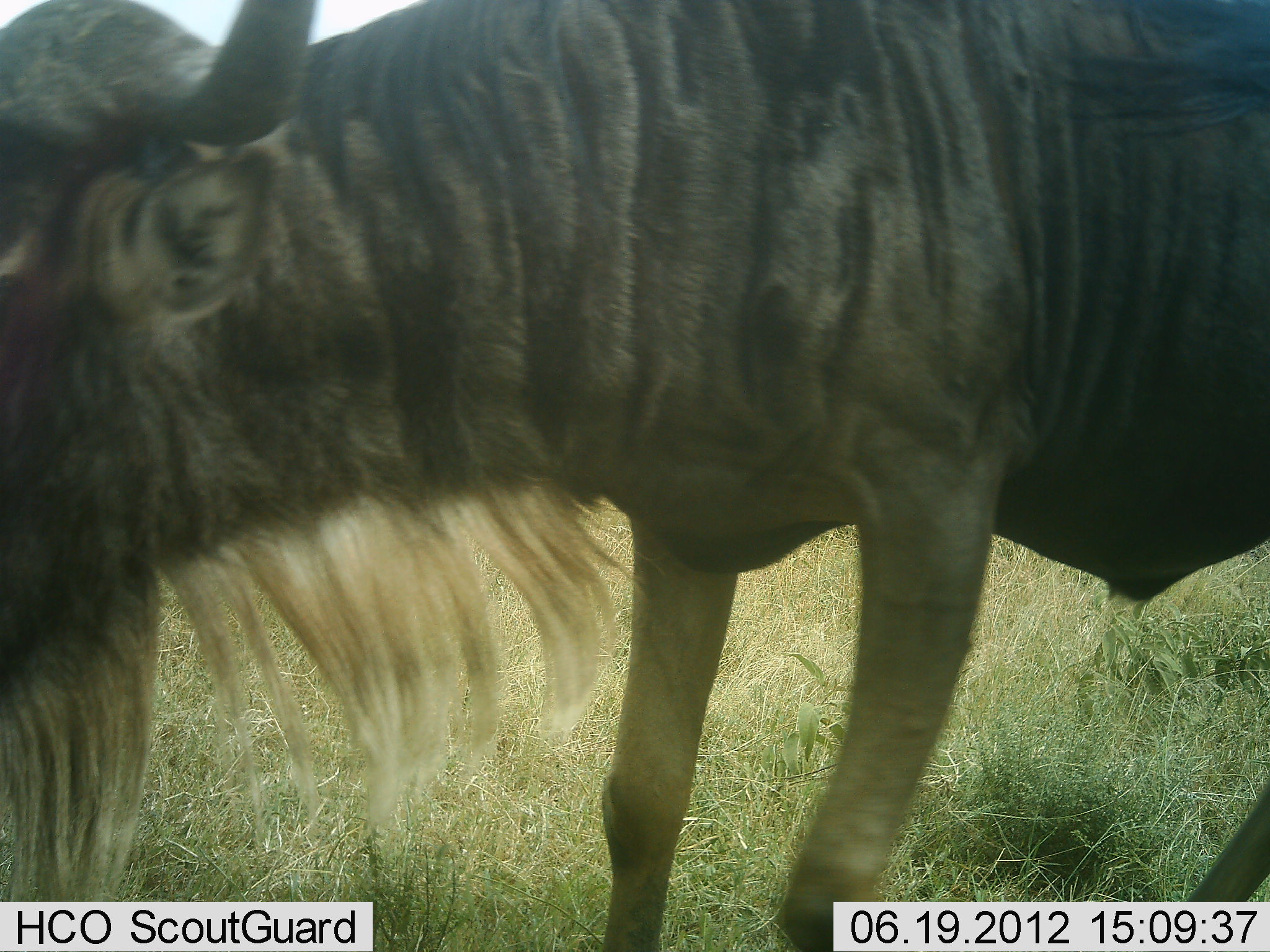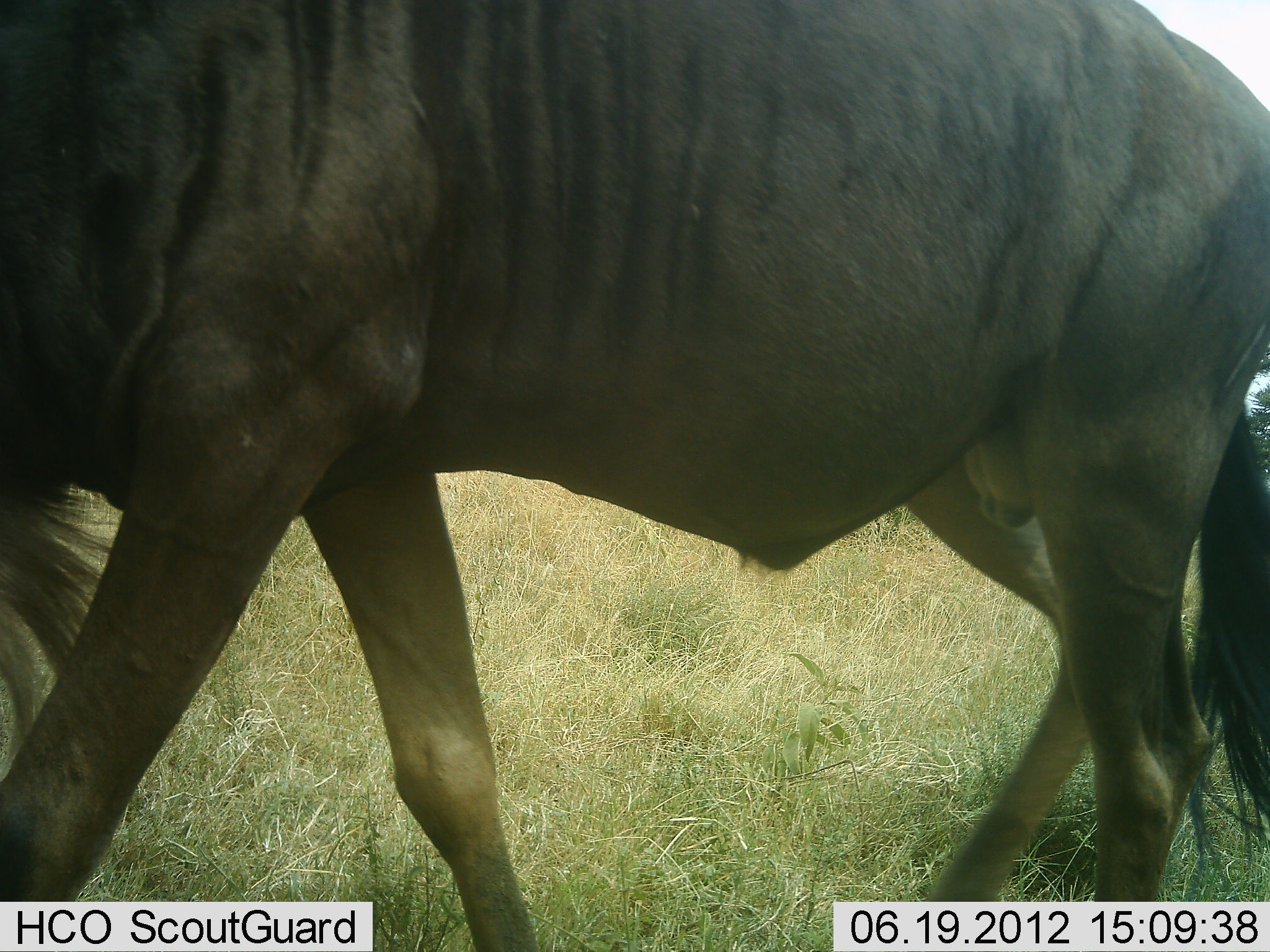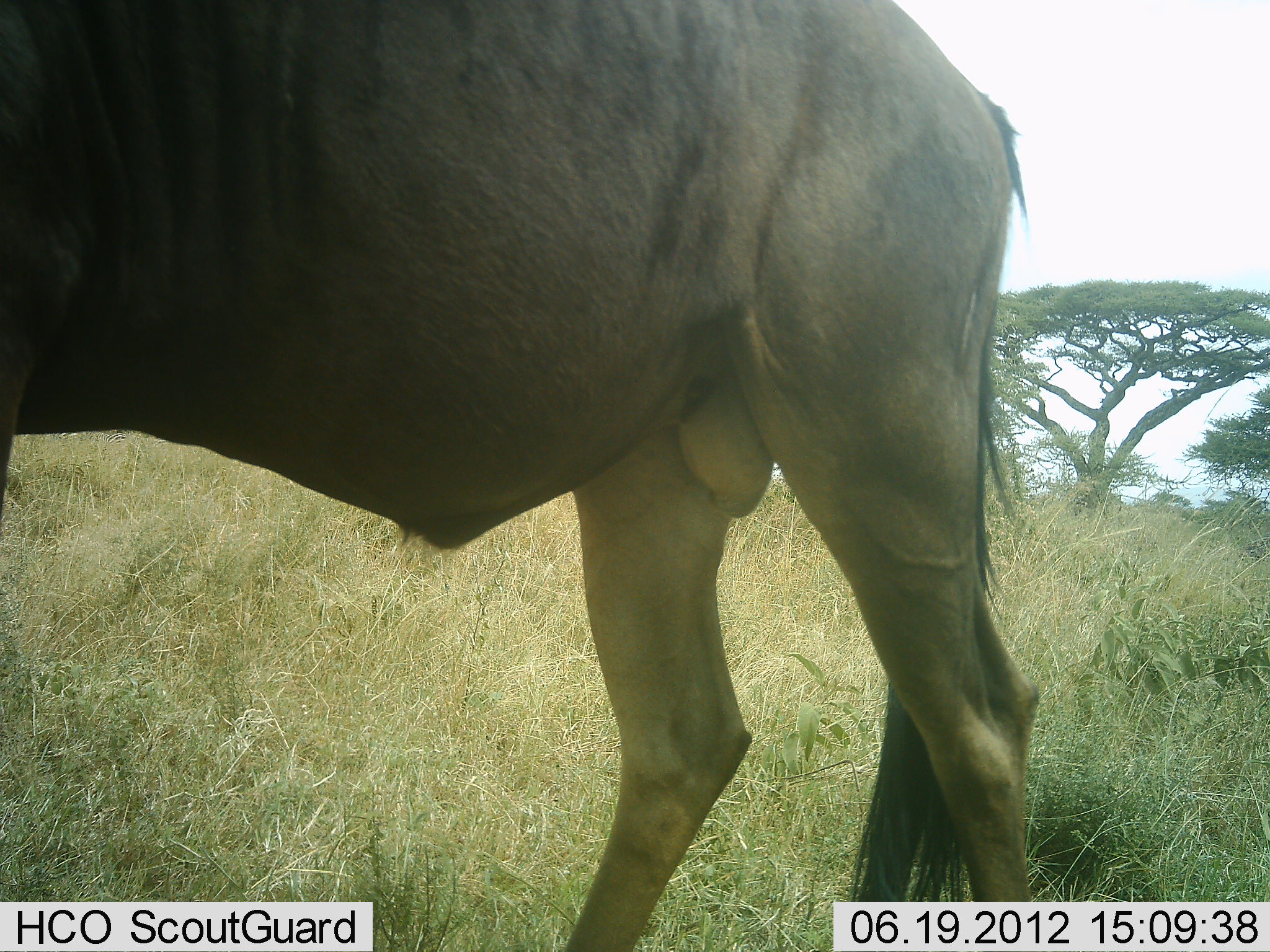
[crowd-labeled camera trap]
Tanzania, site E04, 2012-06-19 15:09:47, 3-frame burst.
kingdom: Animalia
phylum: Chordata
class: Mammalia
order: Artiodactyla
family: Bovidae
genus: Connochaetes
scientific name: Connochaetes taurinus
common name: blue wildebeest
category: wildebeest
Wildebeest (blue wildebeest) (Connochaetes taurinus), count 1. Behavior (volunteer vote fractions): standing 10%, resting 0%, moving 80%, interacting 0%. Young present (vote fraction): 0%. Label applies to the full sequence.